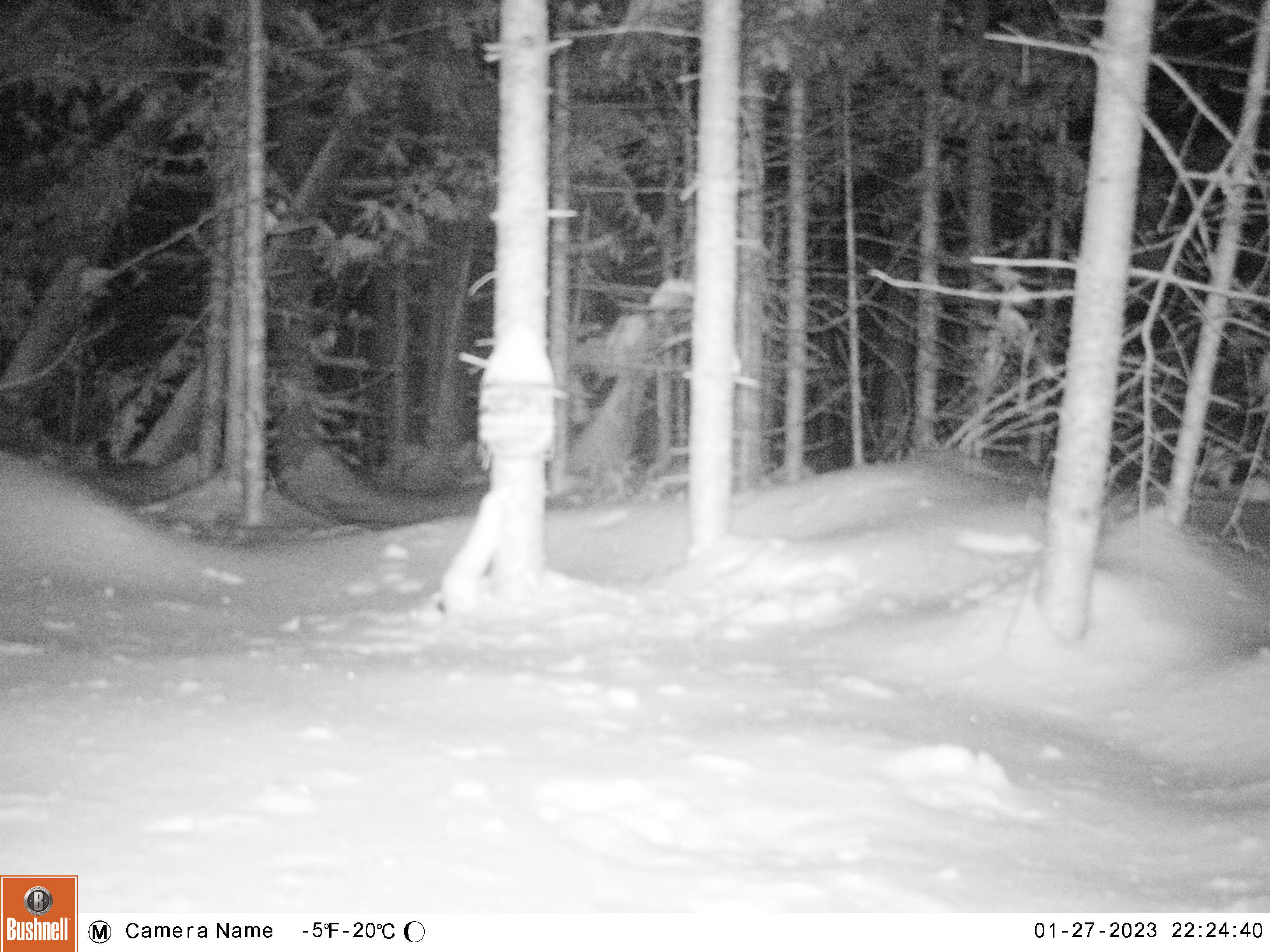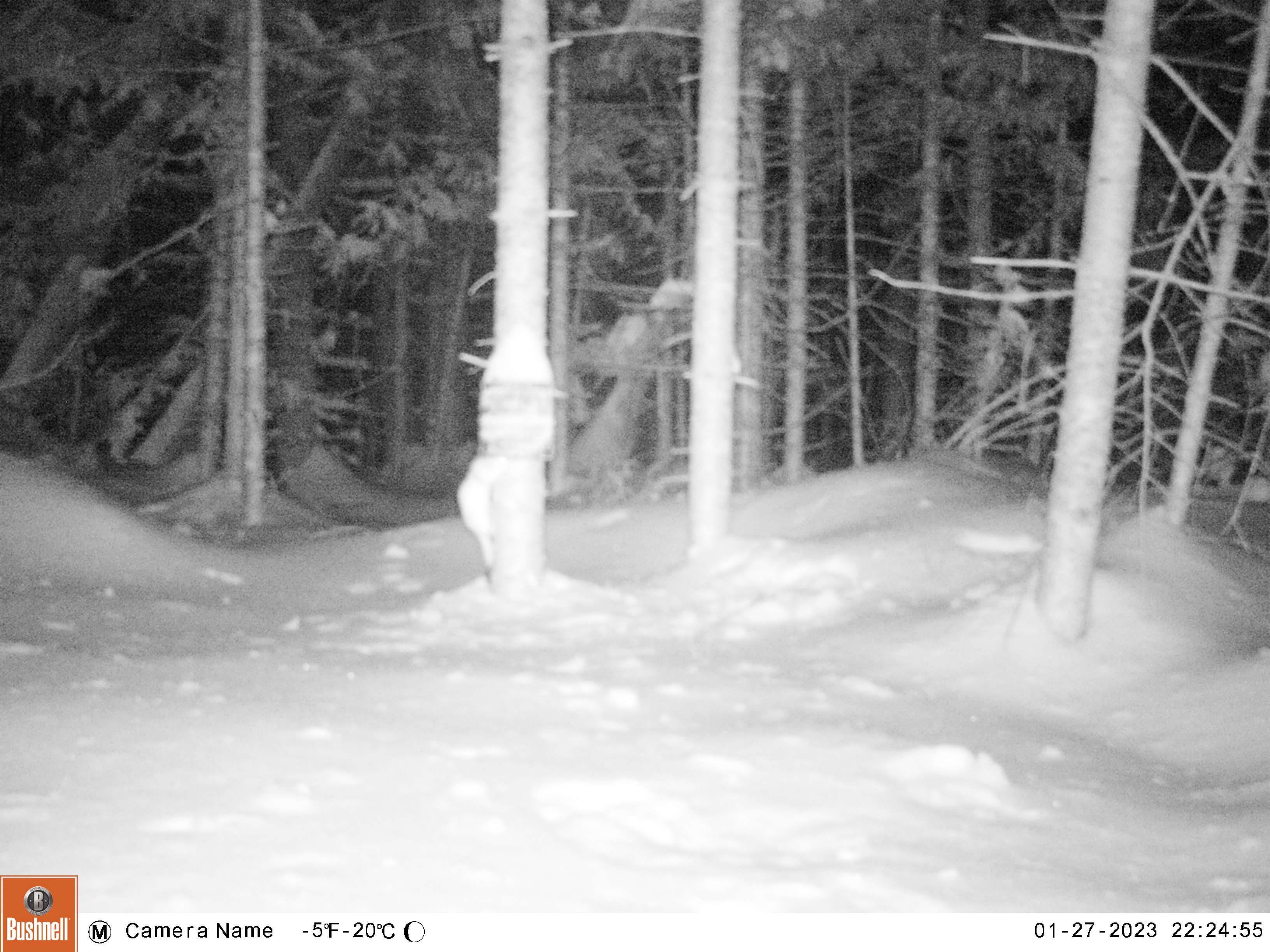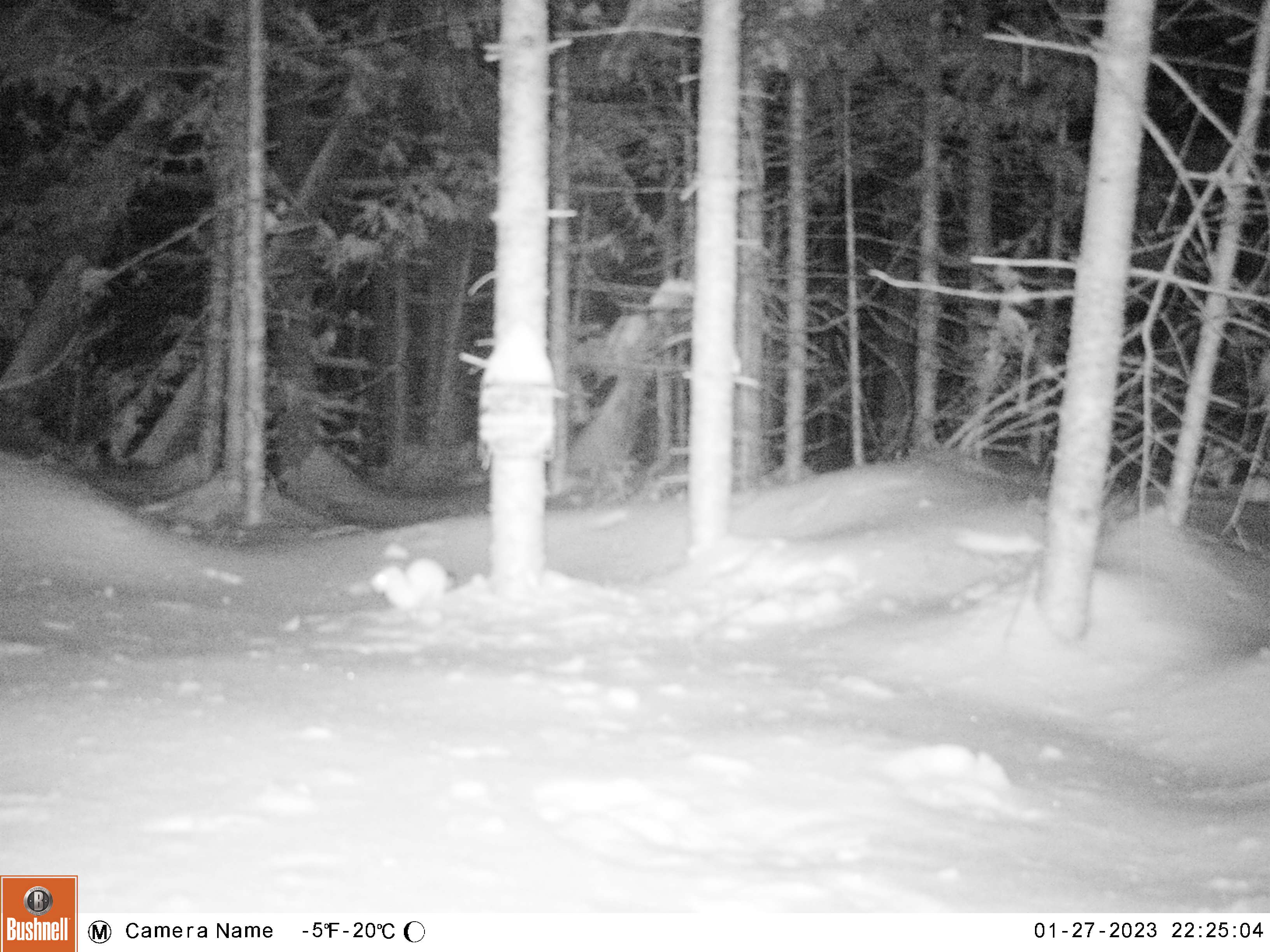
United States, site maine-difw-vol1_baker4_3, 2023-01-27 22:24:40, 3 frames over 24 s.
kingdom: Animalia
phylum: Chordata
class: Mammalia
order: Carnivora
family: Mustelidae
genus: Mustela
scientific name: Mustela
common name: weasel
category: weasel sp.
Weasel sp. (weasel) (Mustela).